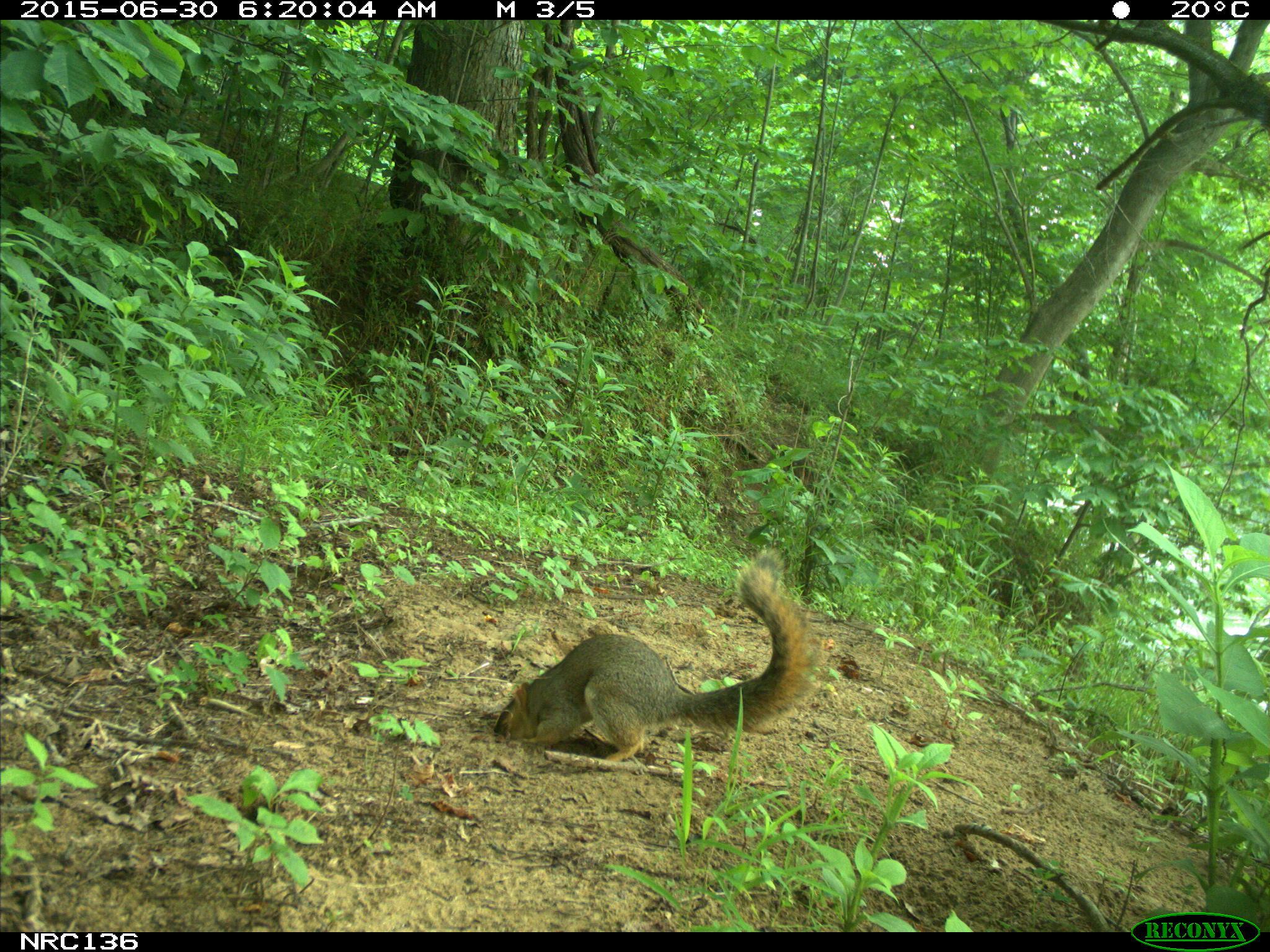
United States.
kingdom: Animalia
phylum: Chordata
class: Mammalia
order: Rodentia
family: Sciuridae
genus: Sciurus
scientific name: Sciurus niger cinereus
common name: eastern fox squirrel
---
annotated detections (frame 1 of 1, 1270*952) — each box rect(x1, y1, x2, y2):
Eastern Fox Squirrel: rect(490, 551, 821, 770)